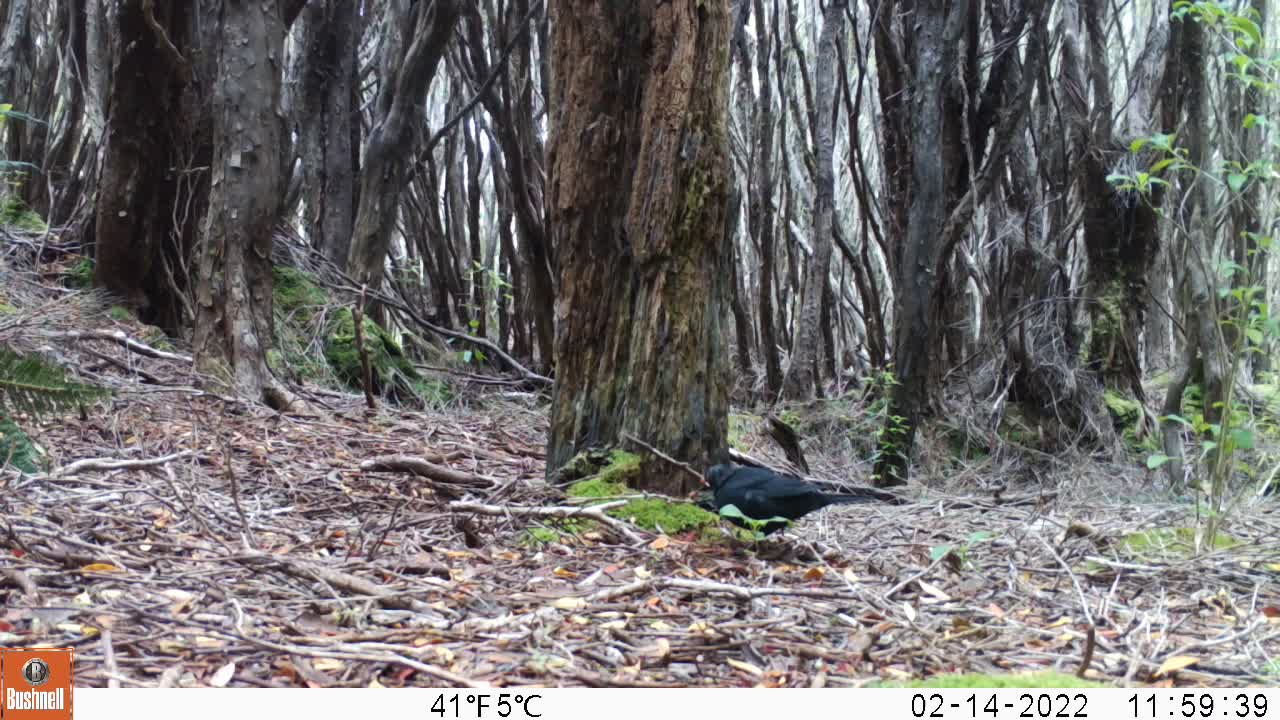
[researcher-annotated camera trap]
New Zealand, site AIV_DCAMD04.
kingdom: Animalia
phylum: Chordata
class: Aves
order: Passeriformes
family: Turdidae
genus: Turdus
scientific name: Turdus merula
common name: eurasian blackbird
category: blackbird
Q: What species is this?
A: Blackbird (eurasian blackbird) (Turdus merula).